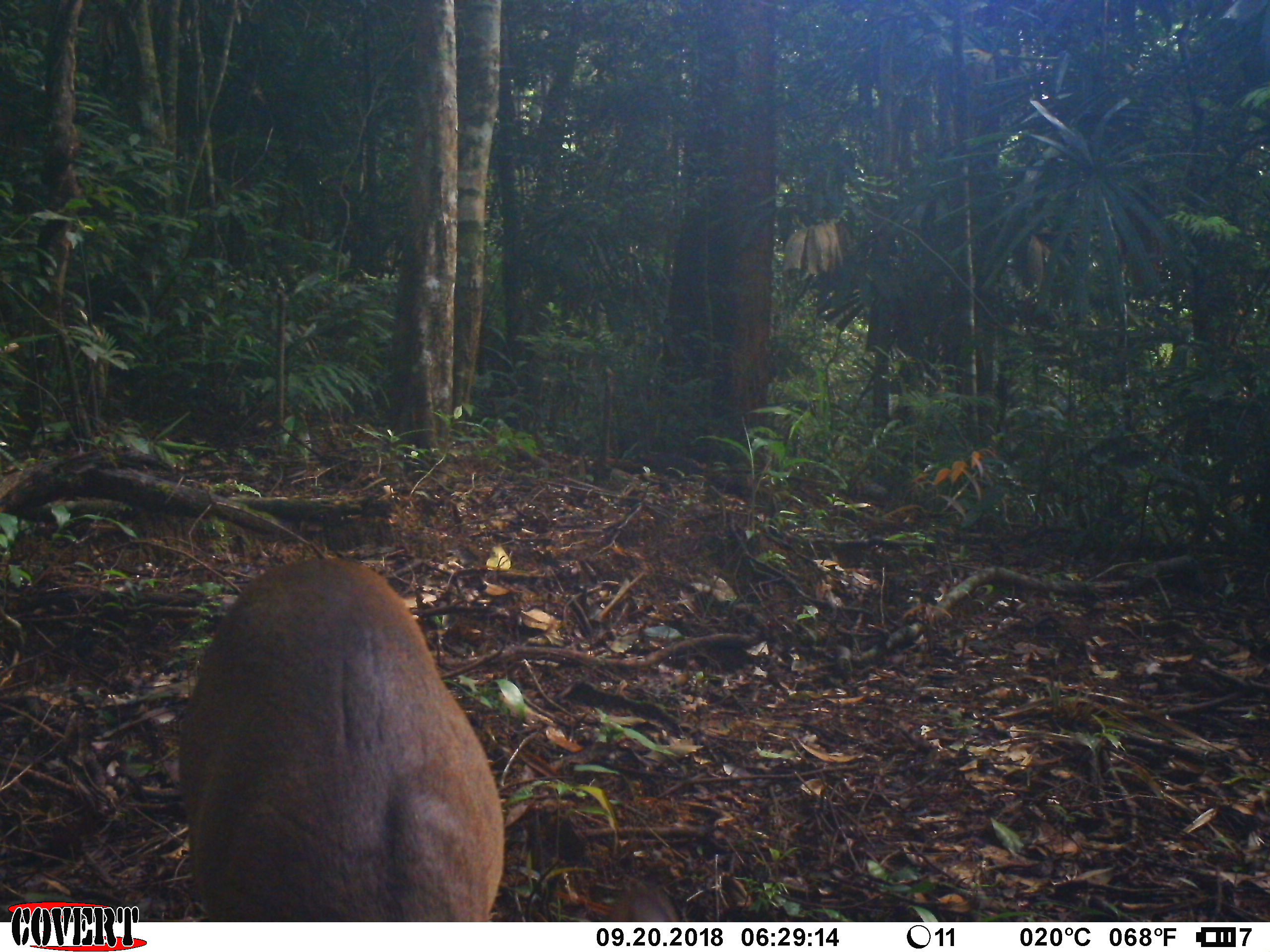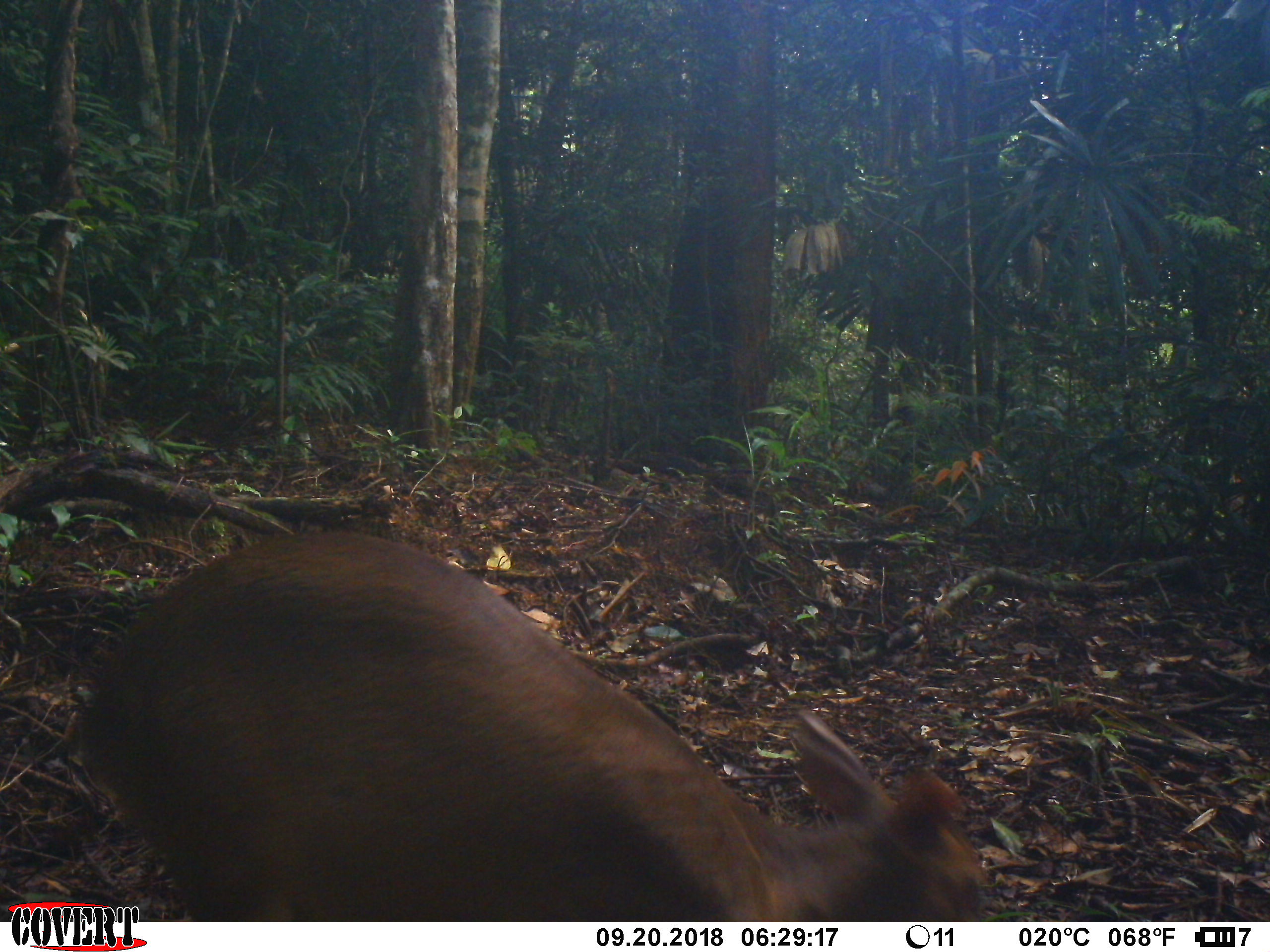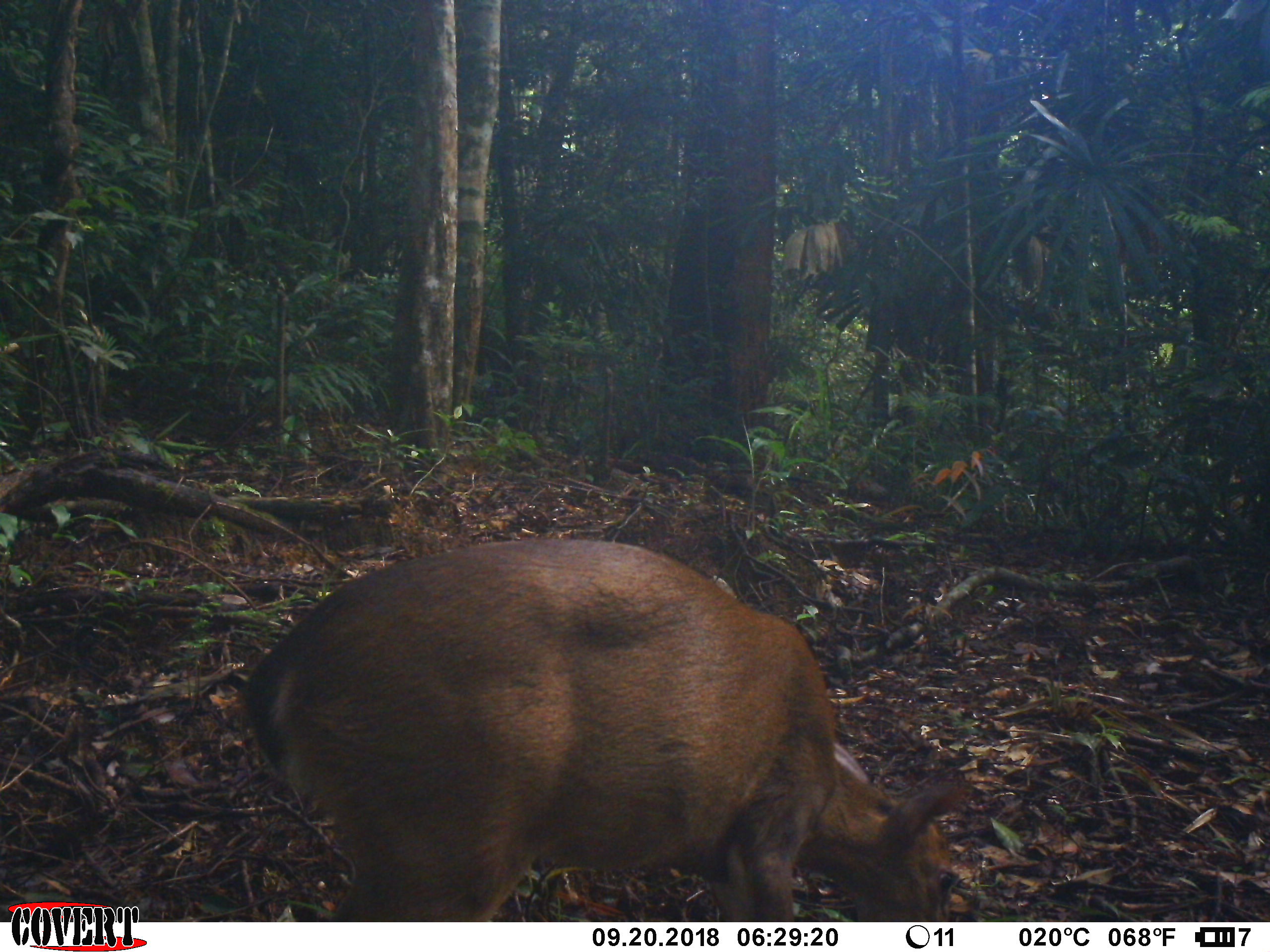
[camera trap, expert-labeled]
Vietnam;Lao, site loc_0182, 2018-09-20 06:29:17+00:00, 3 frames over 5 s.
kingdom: Animalia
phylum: Chordata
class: Mammalia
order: Artiodactyla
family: Cervidae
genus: Muntiacus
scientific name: Muntiacus vuquangensis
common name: large-antlered muntjac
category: large antlered muntjac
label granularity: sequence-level